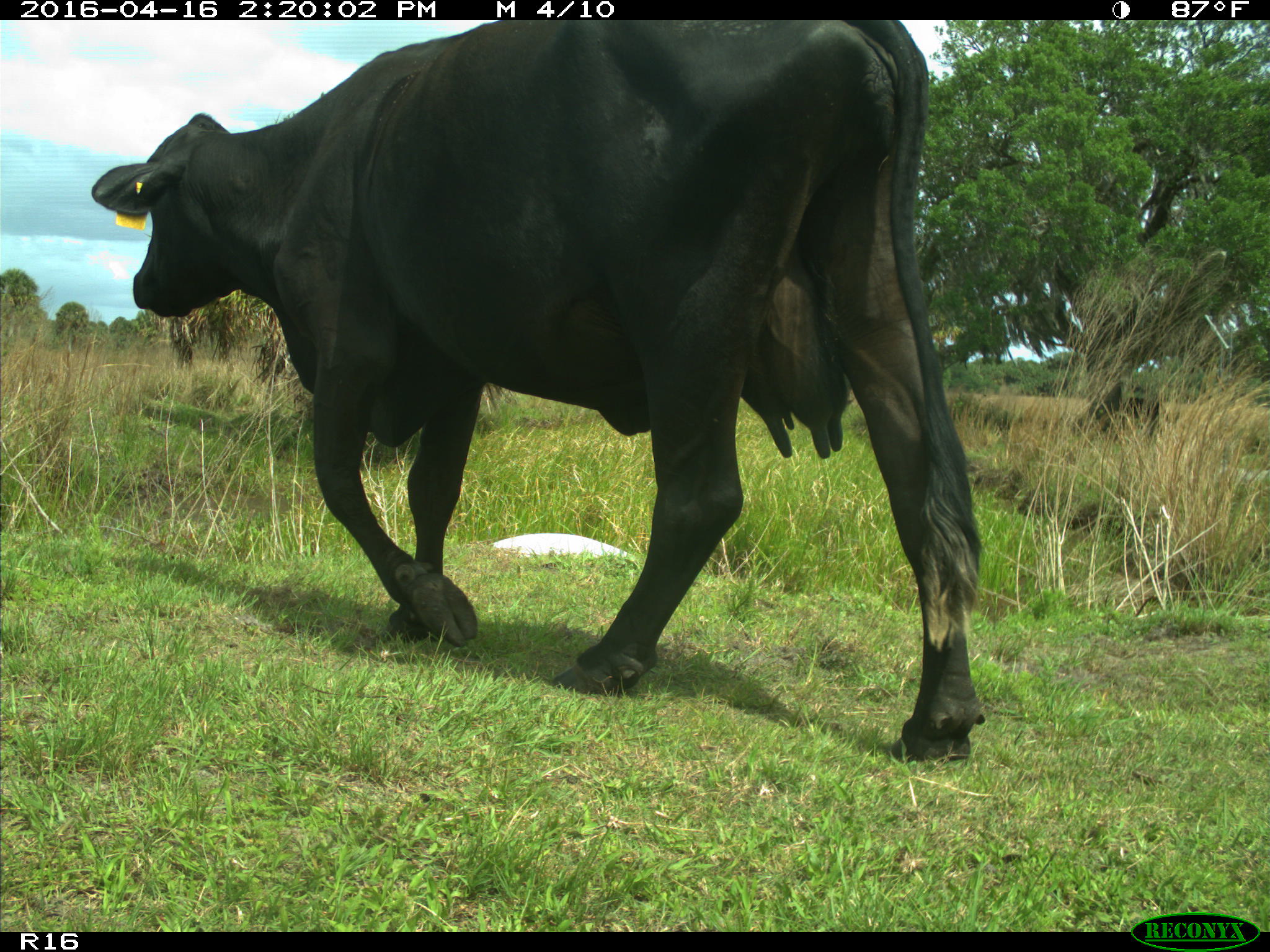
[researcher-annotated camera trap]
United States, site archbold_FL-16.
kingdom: Animalia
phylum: Chordata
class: Mammalia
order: Artiodactyla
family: Bovidae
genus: Bos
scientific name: Bos taurus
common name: domestic cow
Bos taurus (domestic cow).